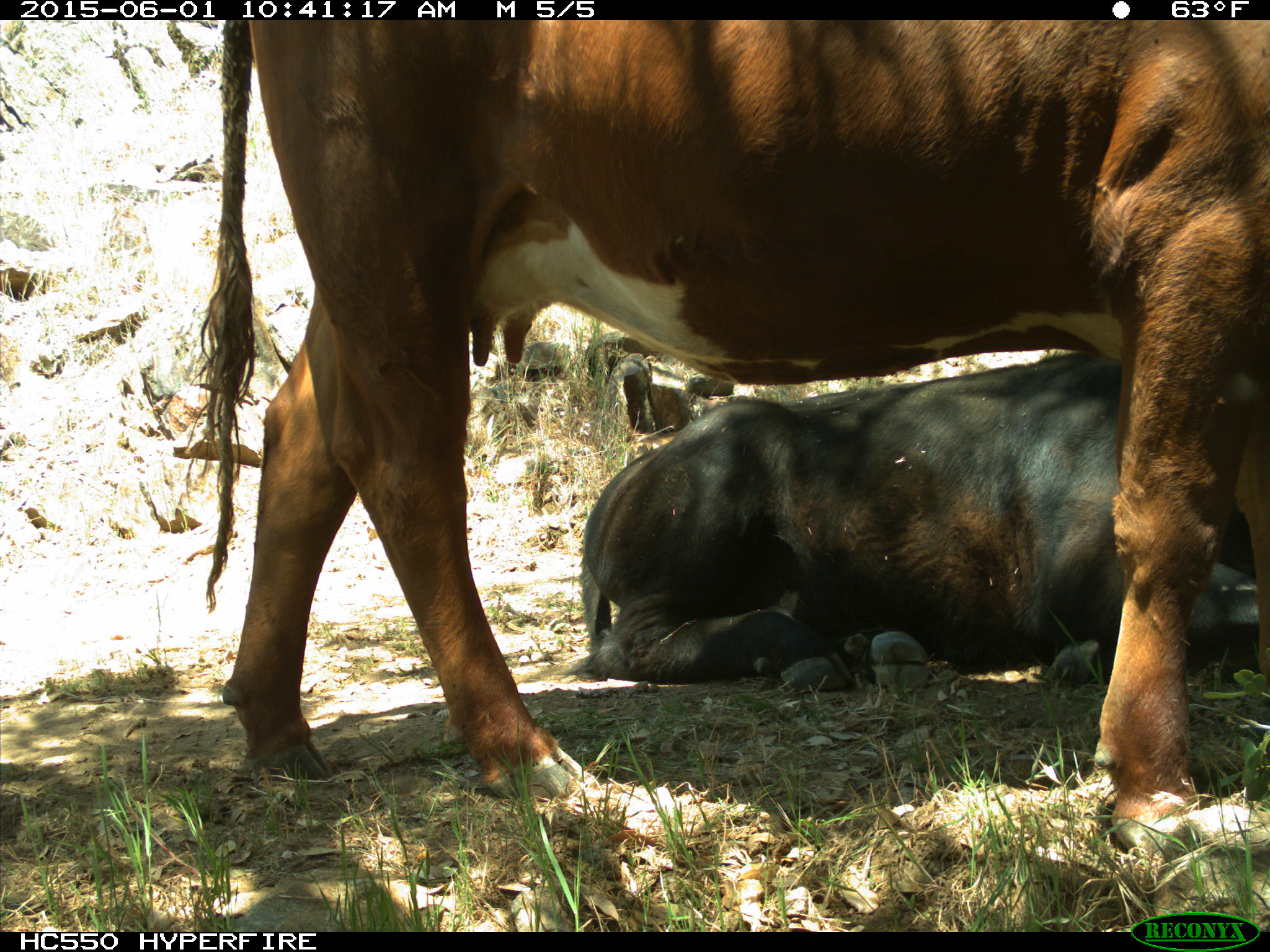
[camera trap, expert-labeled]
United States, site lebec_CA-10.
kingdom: Animalia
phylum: Chordata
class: Mammalia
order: Artiodactyla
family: Bovidae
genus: Bos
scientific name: Bos taurus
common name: domestic cow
Bos taurus (domestic cow).